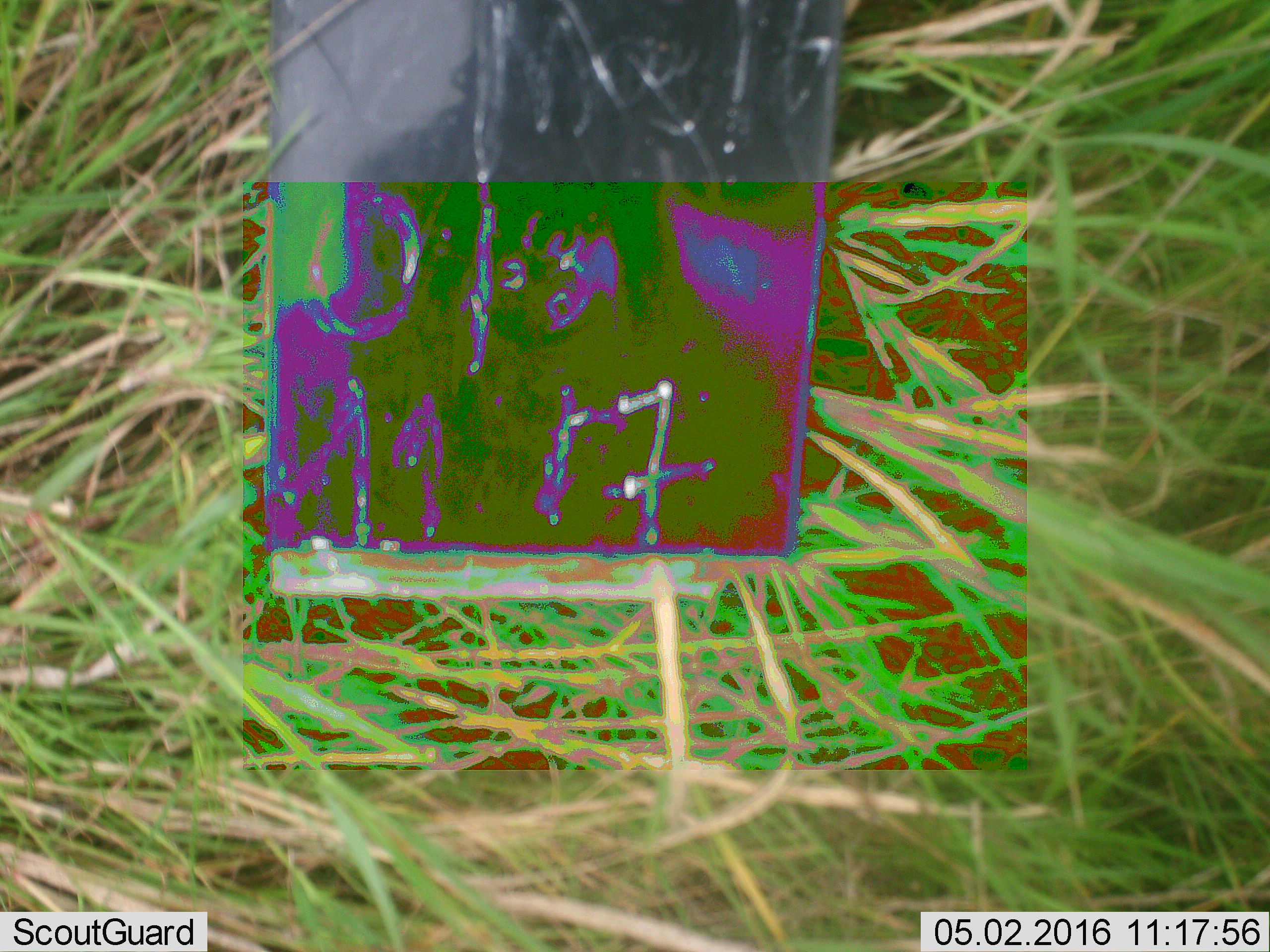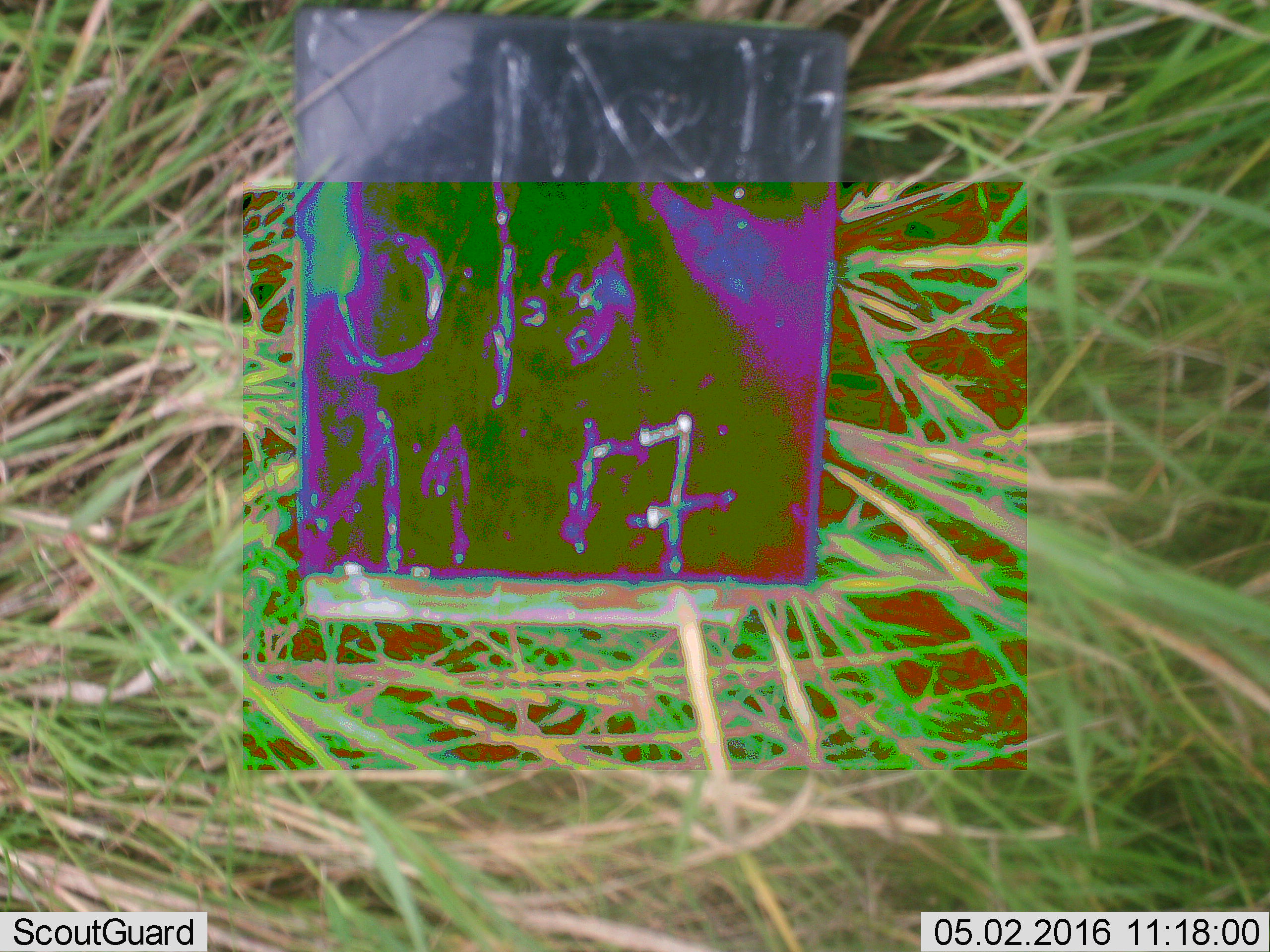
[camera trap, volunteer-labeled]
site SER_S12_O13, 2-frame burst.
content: unidentified animal